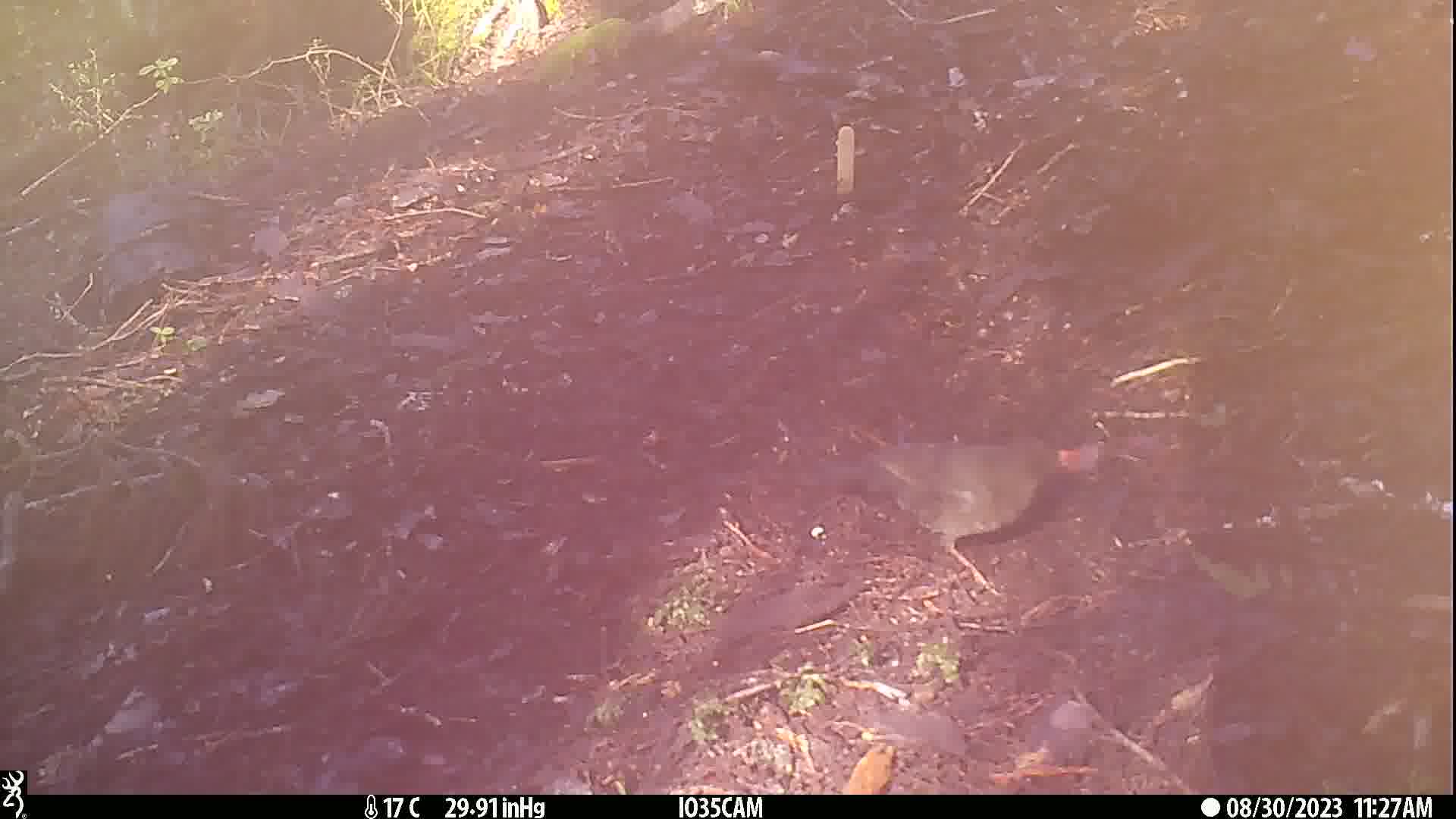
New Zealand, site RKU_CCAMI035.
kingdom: Animalia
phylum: Chordata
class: Aves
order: Passeriformes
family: Turdidae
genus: Turdus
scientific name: Turdus merula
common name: eurasian blackbird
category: blackbird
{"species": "blackbird (eurasian blackbird) (Turdus merula)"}